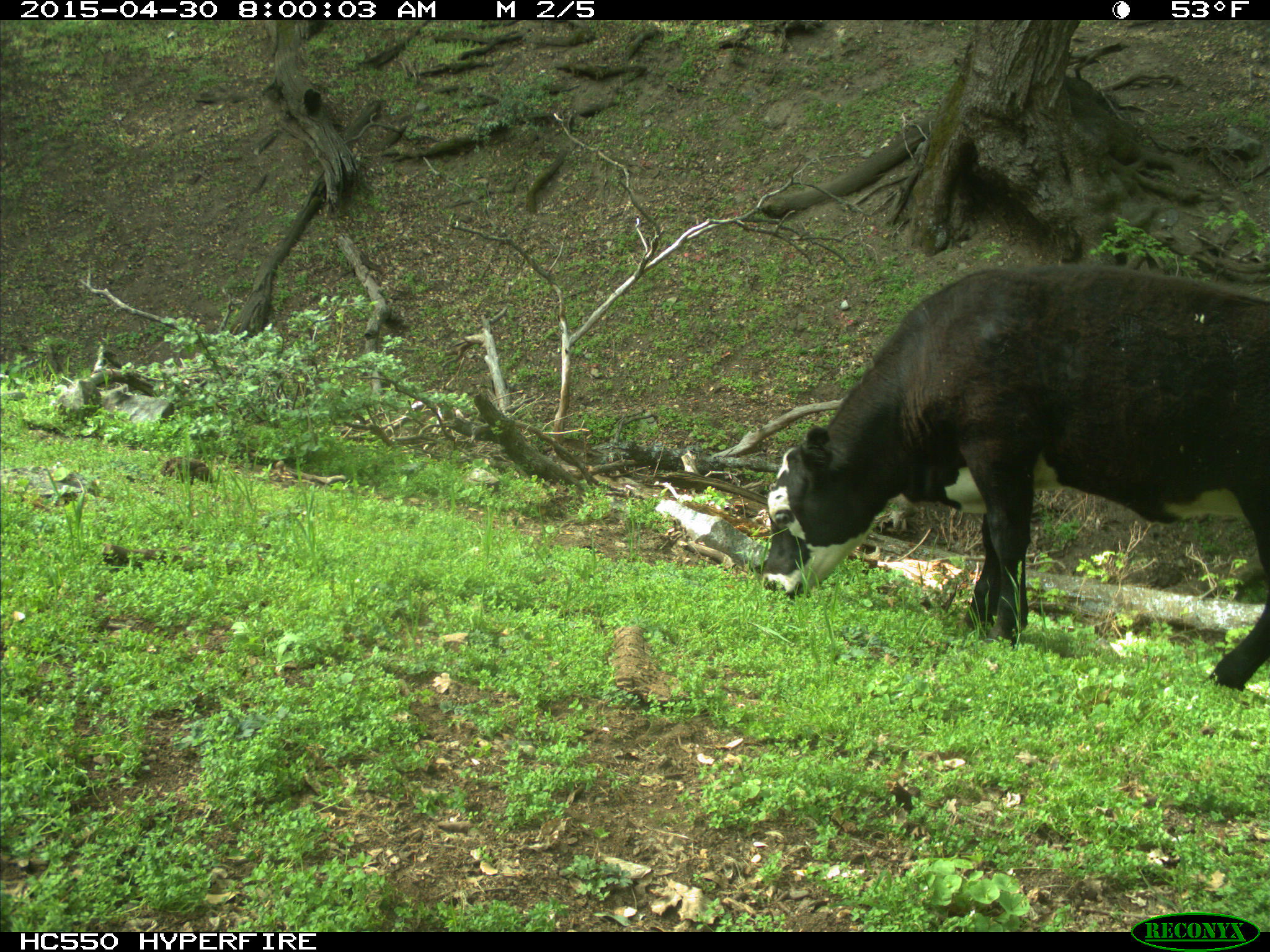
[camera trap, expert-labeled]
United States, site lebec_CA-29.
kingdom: Animalia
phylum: Chordata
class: Mammalia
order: Artiodactyla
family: Bovidae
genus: Bos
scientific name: Bos taurus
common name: domestic cow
Bos taurus (domestic cow).